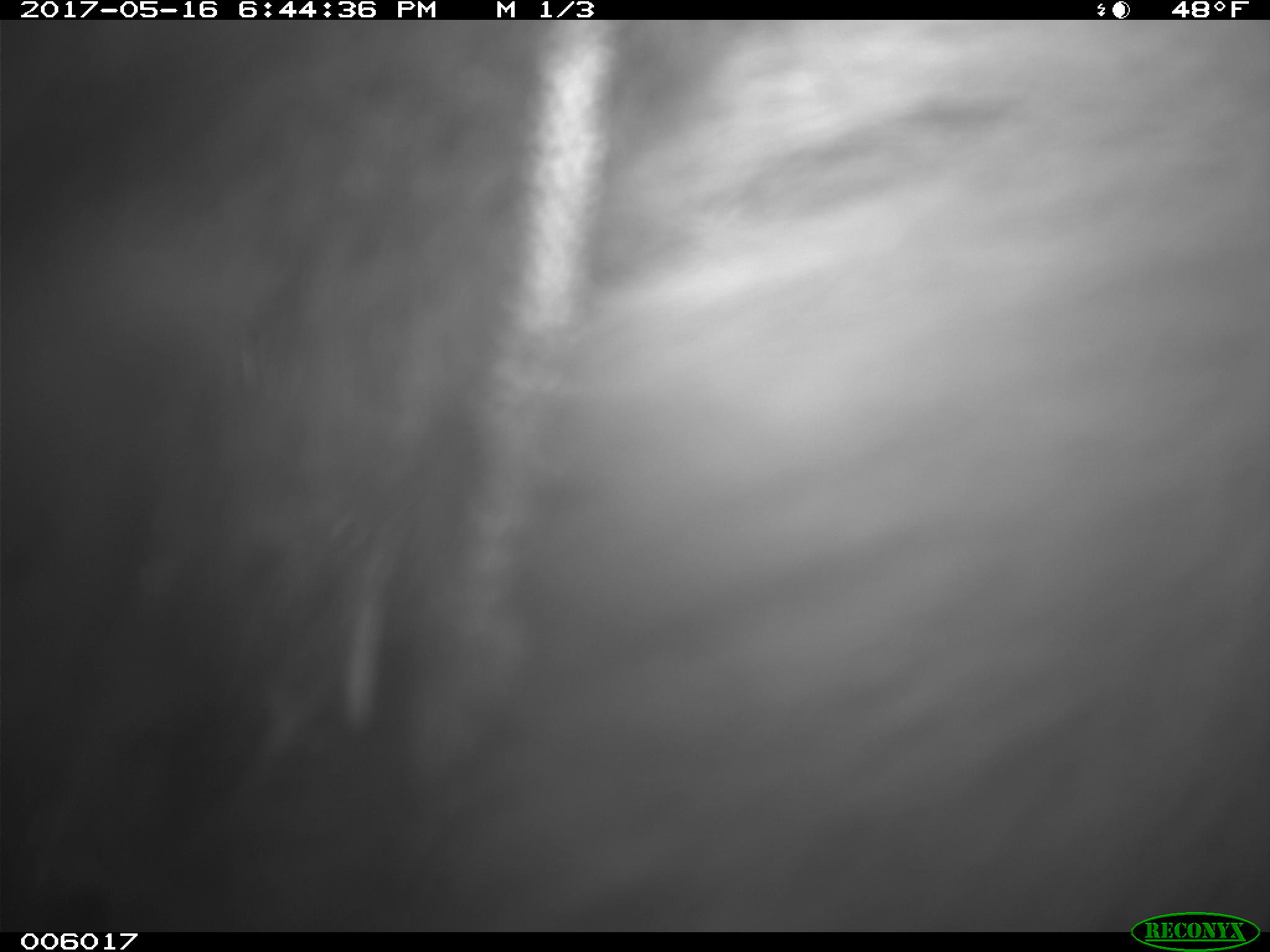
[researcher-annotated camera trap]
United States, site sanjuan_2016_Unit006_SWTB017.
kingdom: Animalia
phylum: Chordata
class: Mammalia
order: Carnivora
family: Ursidae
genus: Ursus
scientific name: Ursus americanus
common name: american black bear